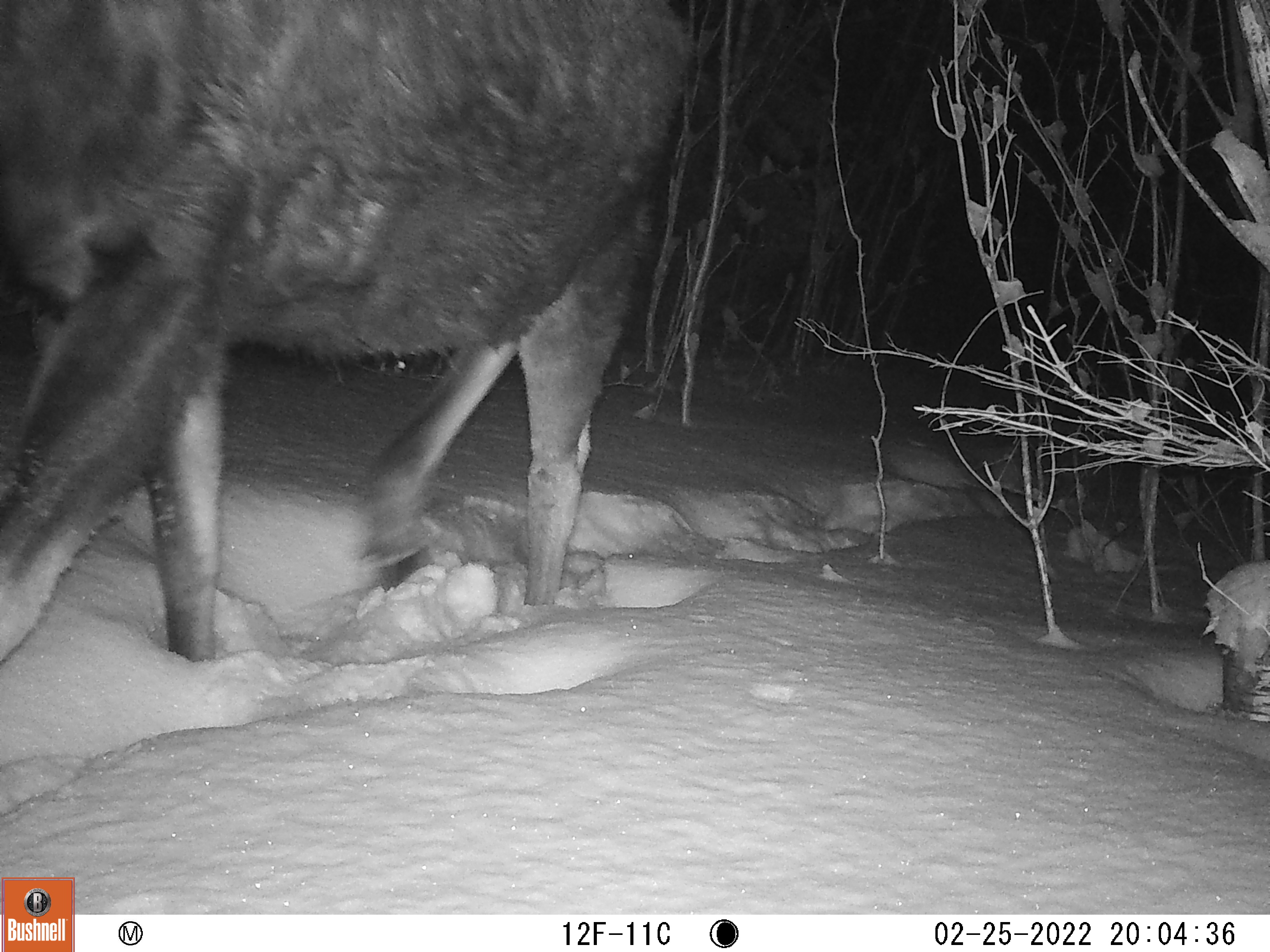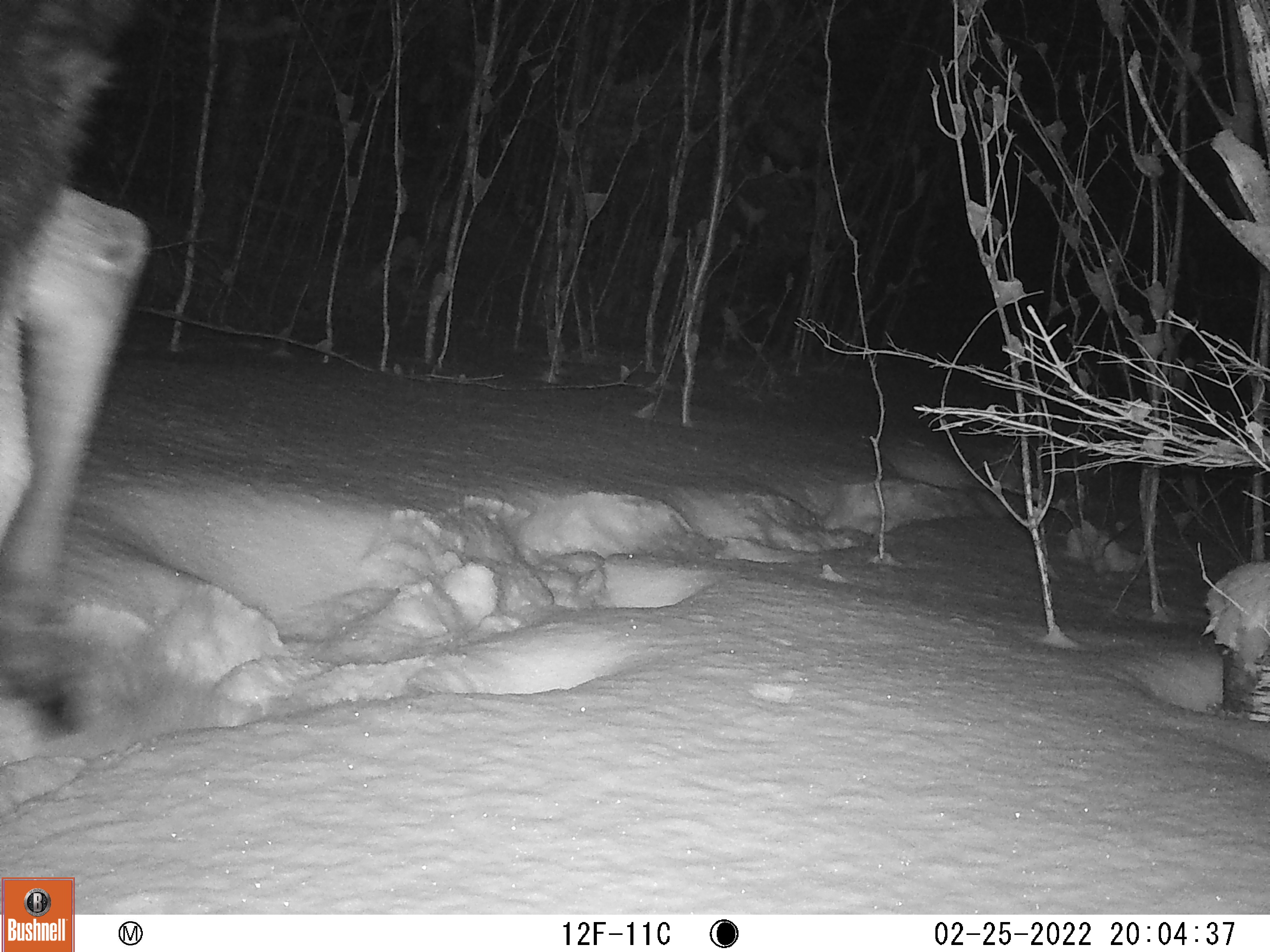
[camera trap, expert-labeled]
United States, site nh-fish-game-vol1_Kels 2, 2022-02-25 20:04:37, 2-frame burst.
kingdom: Animalia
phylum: Chordata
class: Mammalia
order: Artiodactyla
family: Cervidae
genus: Alces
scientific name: Alces alces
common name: moose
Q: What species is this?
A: Moose (Alces alces).